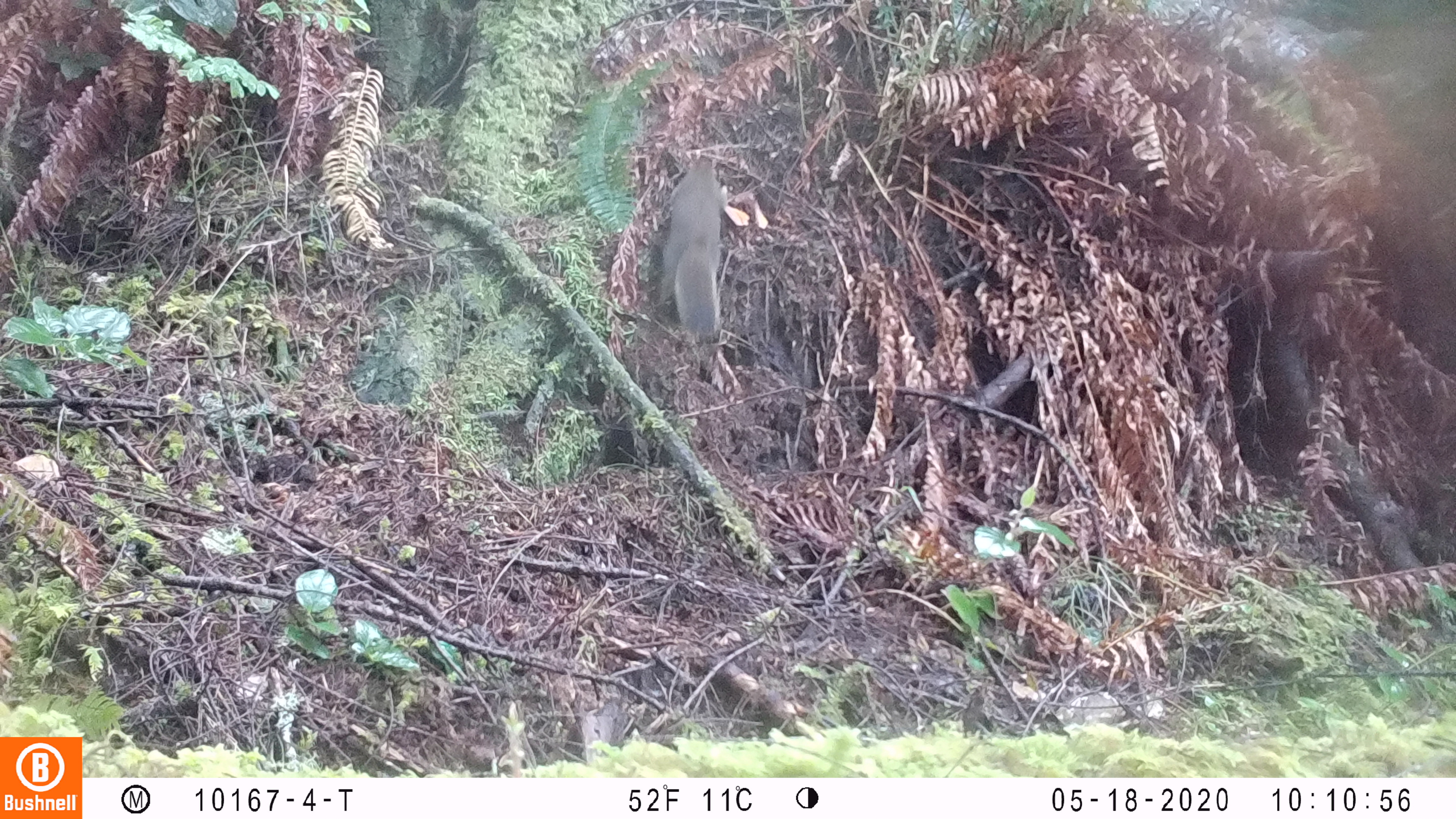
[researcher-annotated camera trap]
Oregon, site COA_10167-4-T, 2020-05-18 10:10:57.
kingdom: Animalia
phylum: Chordata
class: Mammalia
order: Rodentia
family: Sciuridae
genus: Tamiasciurus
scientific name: Tamiasciurus douglasii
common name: douglas squirrel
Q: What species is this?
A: Douglas squirrel (Tamiasciurus douglasii).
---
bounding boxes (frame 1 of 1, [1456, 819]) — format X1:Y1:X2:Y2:
douglas squirrel: 644:150:731:349